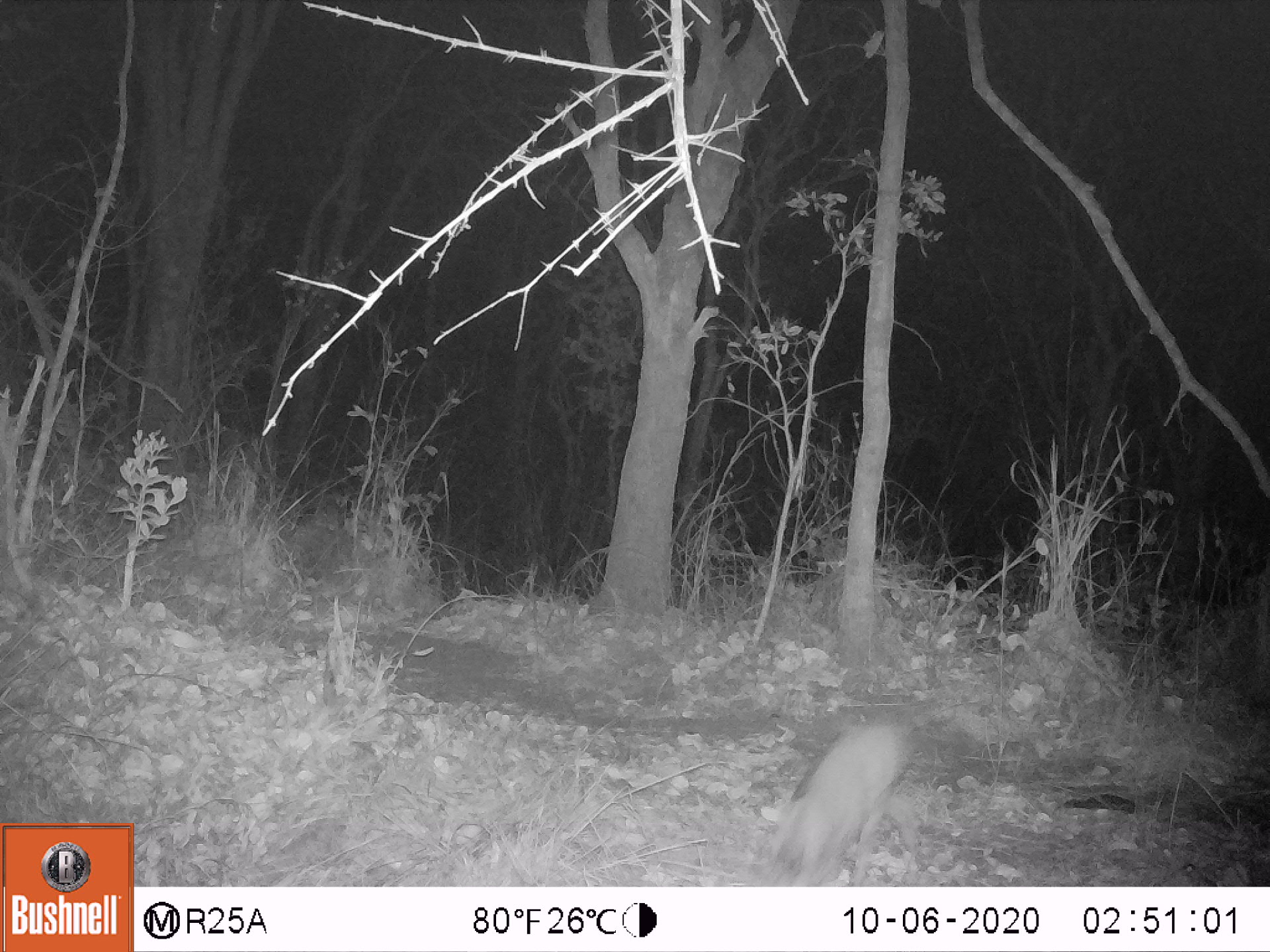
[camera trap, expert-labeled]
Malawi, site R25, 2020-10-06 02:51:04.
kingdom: Animalia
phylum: Chordata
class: Mammalia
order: Artiodactyla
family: Bovidae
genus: Sylvicapra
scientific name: Sylvicapra grimmia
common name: common duiker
Common duiker (Sylvicapra grimmia), count 1.